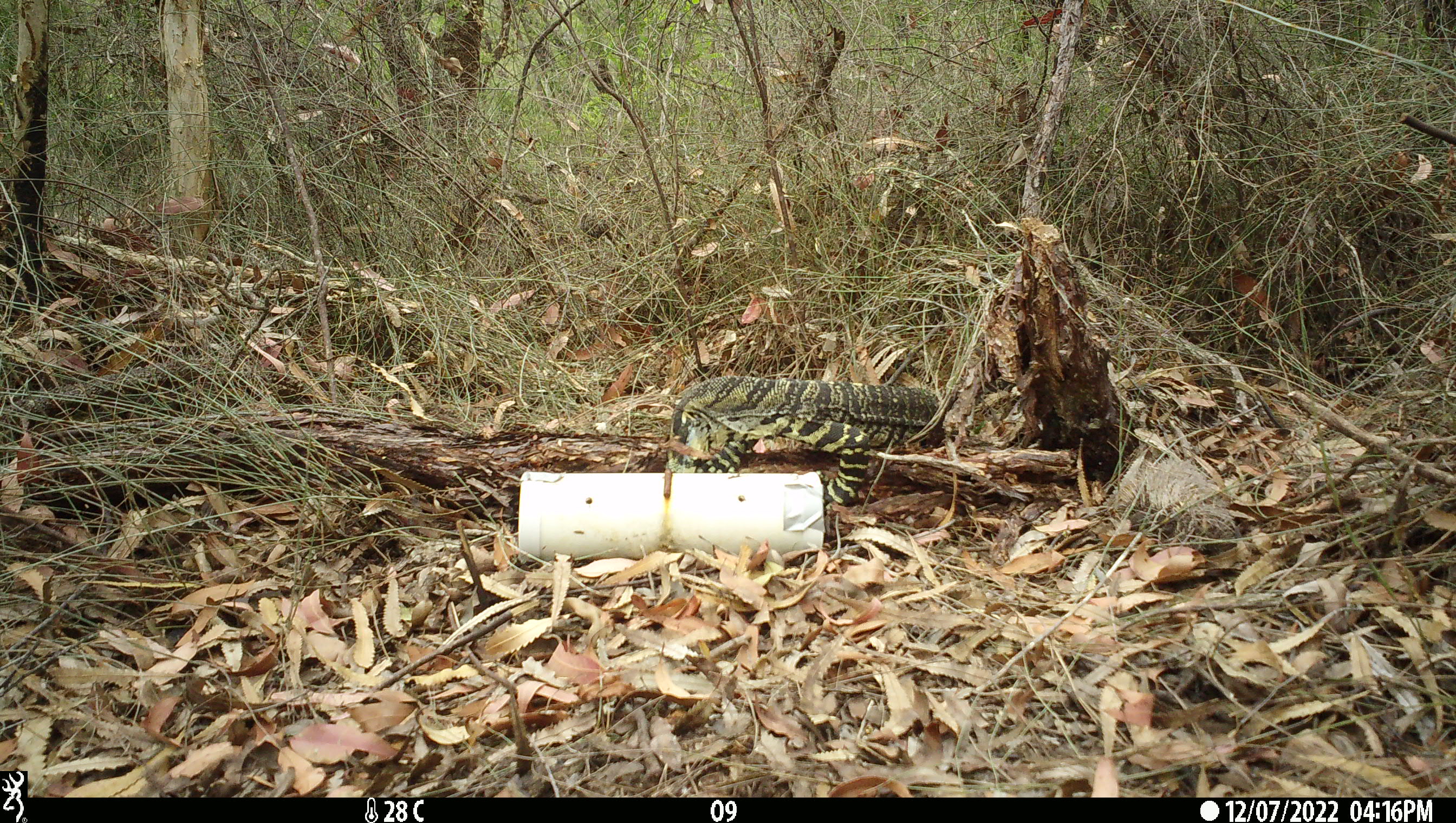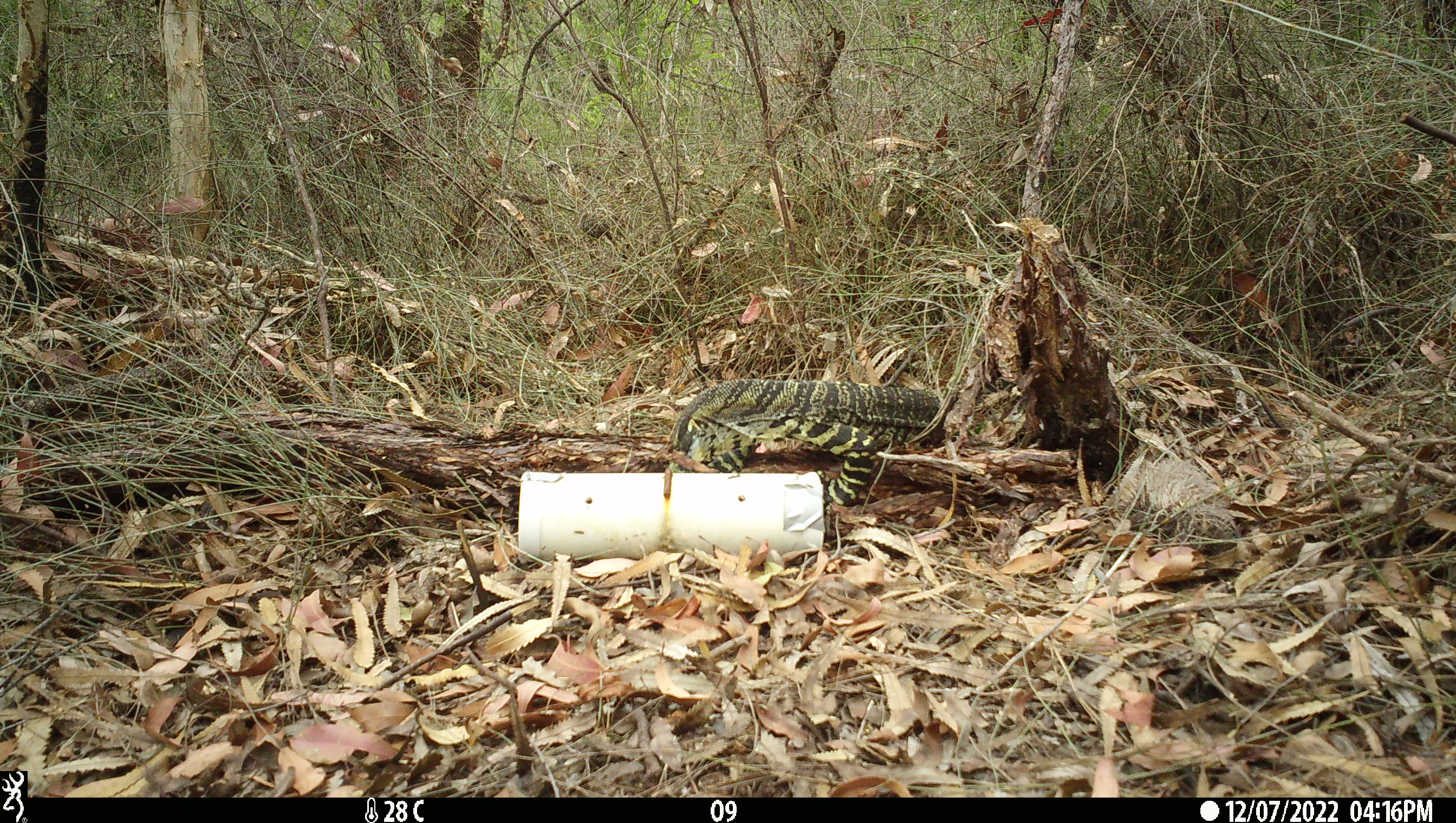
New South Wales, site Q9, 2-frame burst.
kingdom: Animalia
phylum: Chordata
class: Reptilia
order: Squamata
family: Varanidae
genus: Varanus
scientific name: Varanus varius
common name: lace monitor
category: goanna